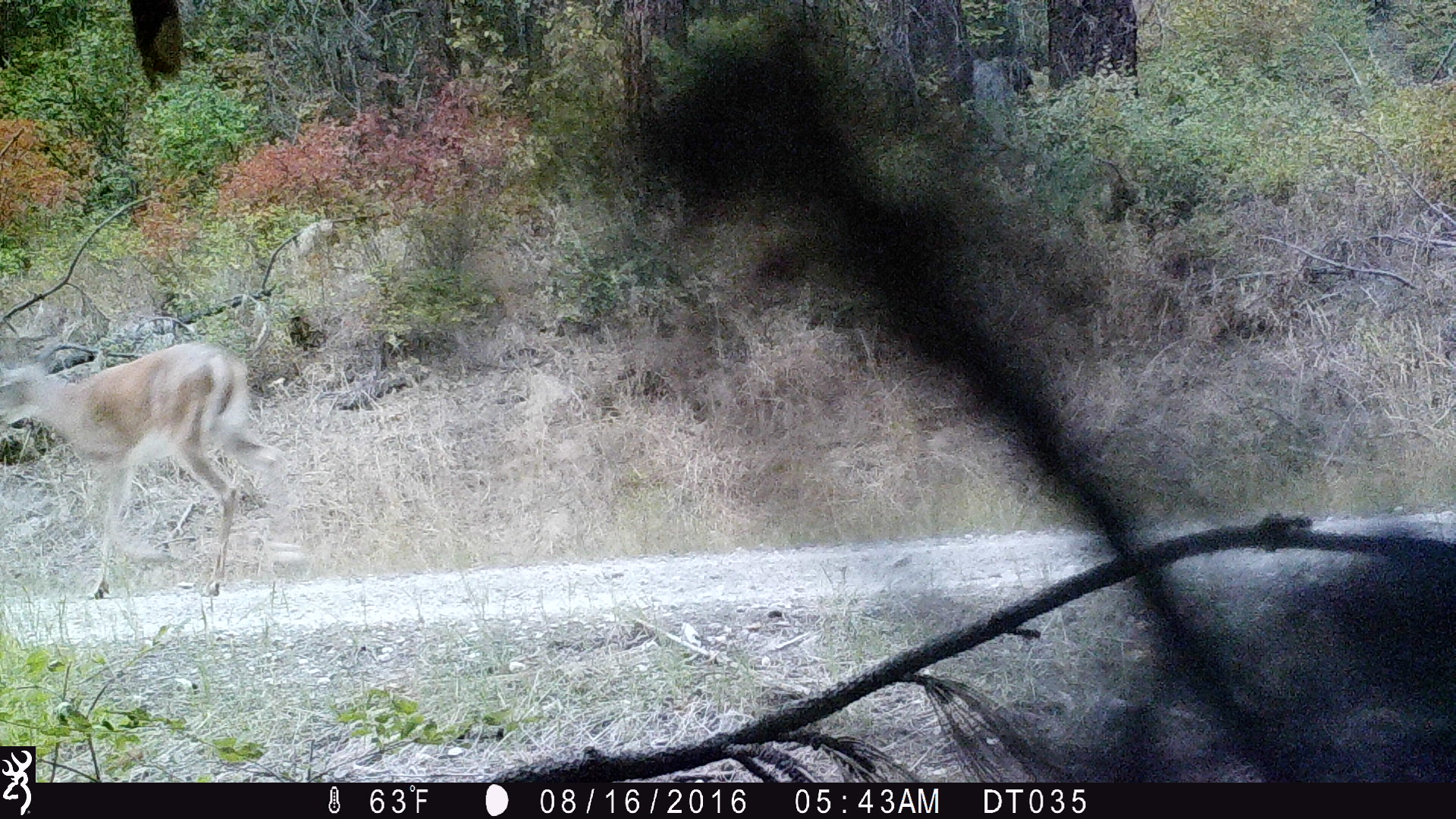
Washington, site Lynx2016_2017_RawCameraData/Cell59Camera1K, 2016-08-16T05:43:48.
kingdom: Animalia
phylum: Chordata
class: Mammalia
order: Artiodactyla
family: Cervidae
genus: Odocoileus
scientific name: Odocoileus virginianus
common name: white-tailed deer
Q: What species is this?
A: Odocoileus virginianus (white-tailed deer).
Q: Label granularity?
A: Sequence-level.